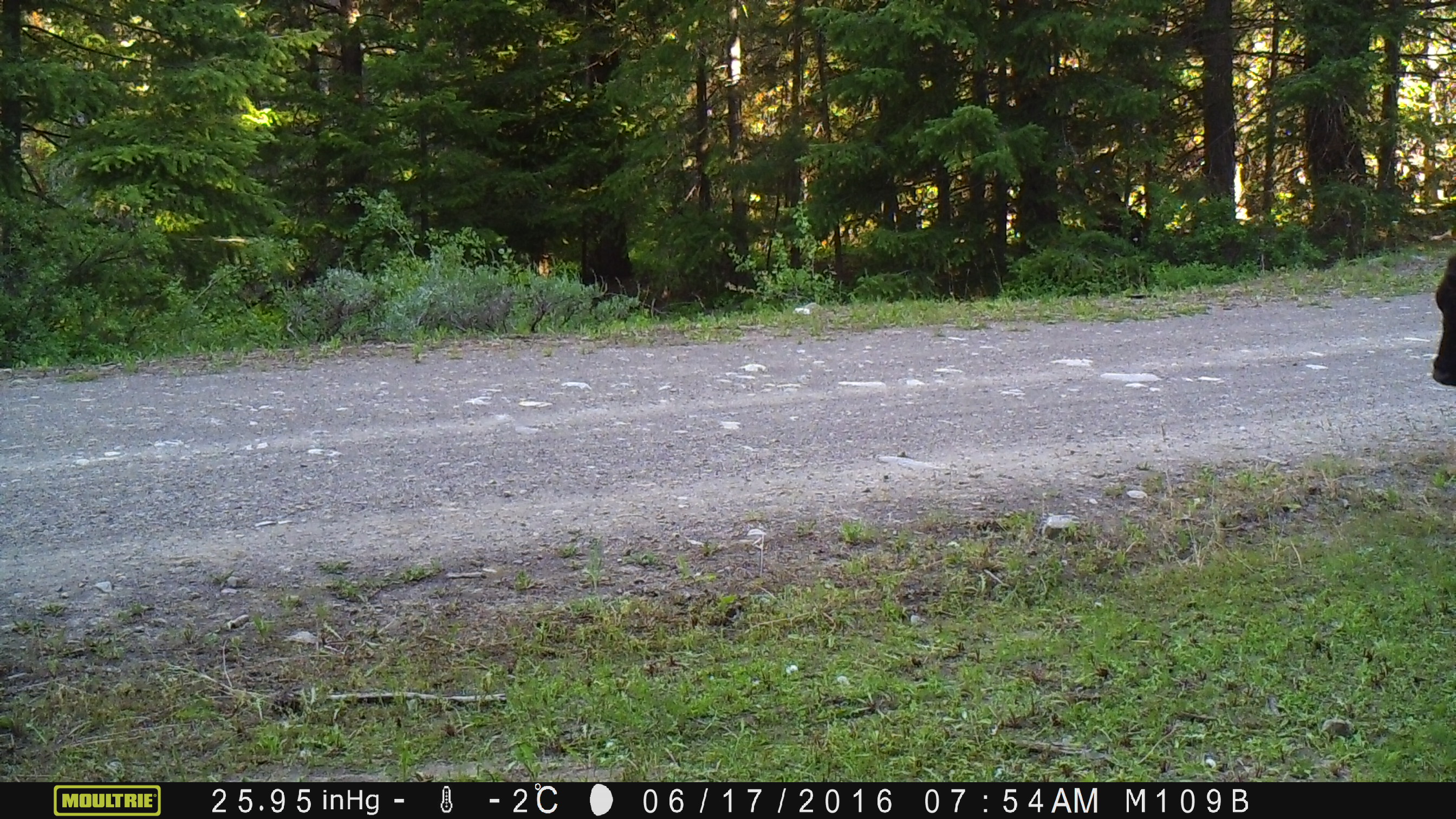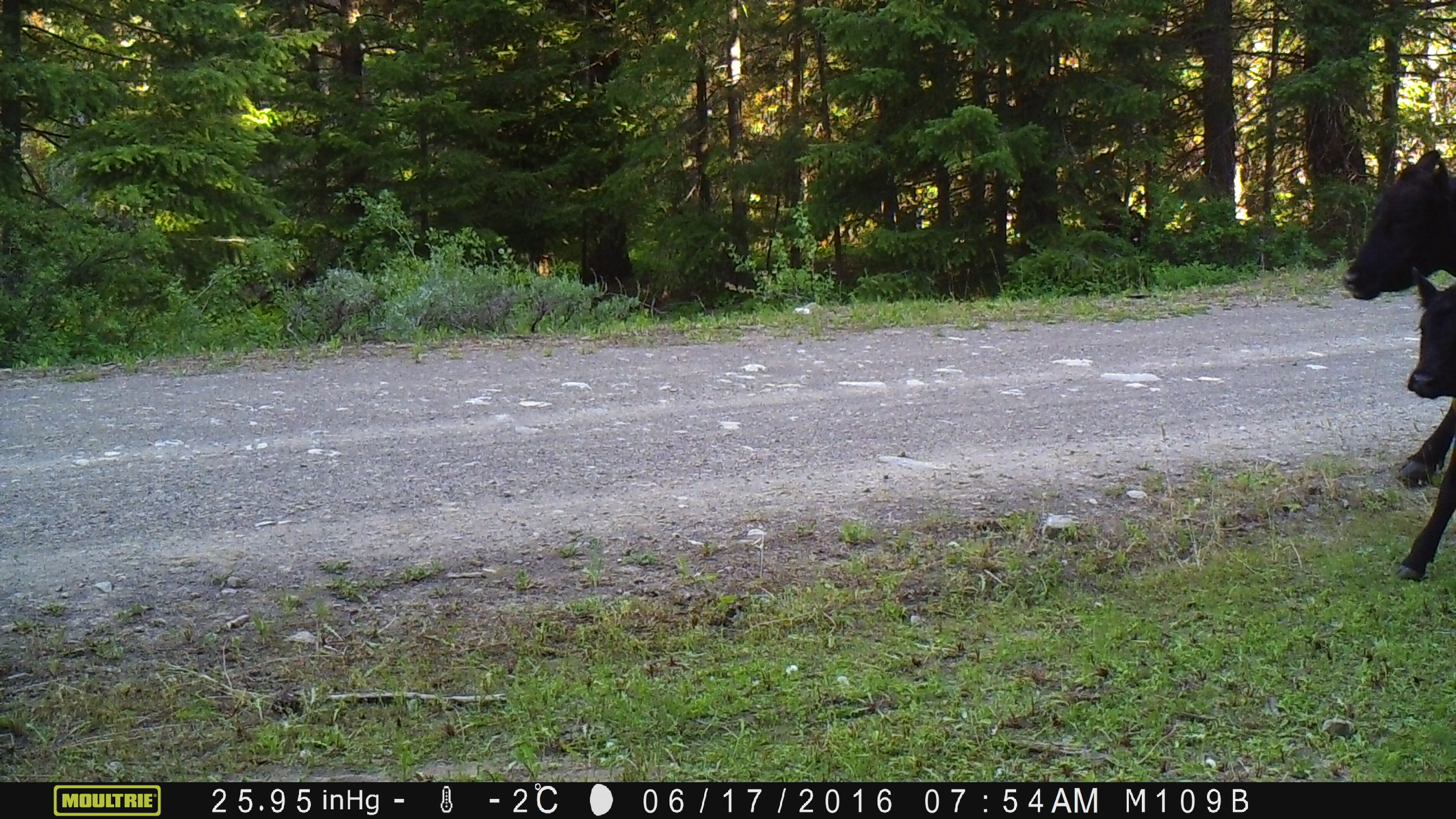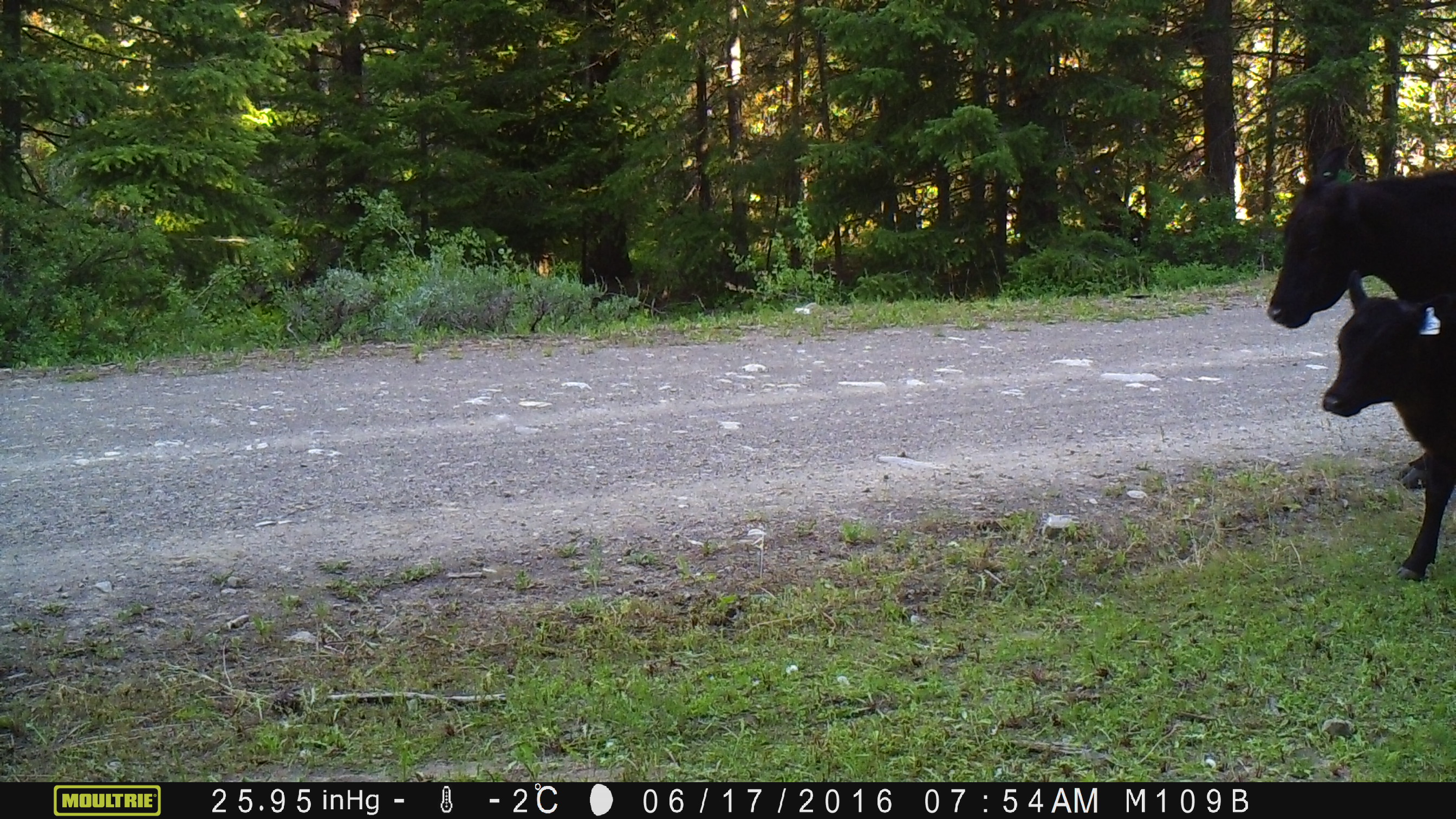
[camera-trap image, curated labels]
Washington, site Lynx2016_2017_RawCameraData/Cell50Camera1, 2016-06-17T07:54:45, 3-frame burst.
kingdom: Animalia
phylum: Chordata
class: Mammalia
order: Artiodactyla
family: Bovidae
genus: Bos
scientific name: Bos taurus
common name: domestic cattle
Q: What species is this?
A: Domestic cattle (Bos taurus).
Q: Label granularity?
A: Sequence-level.